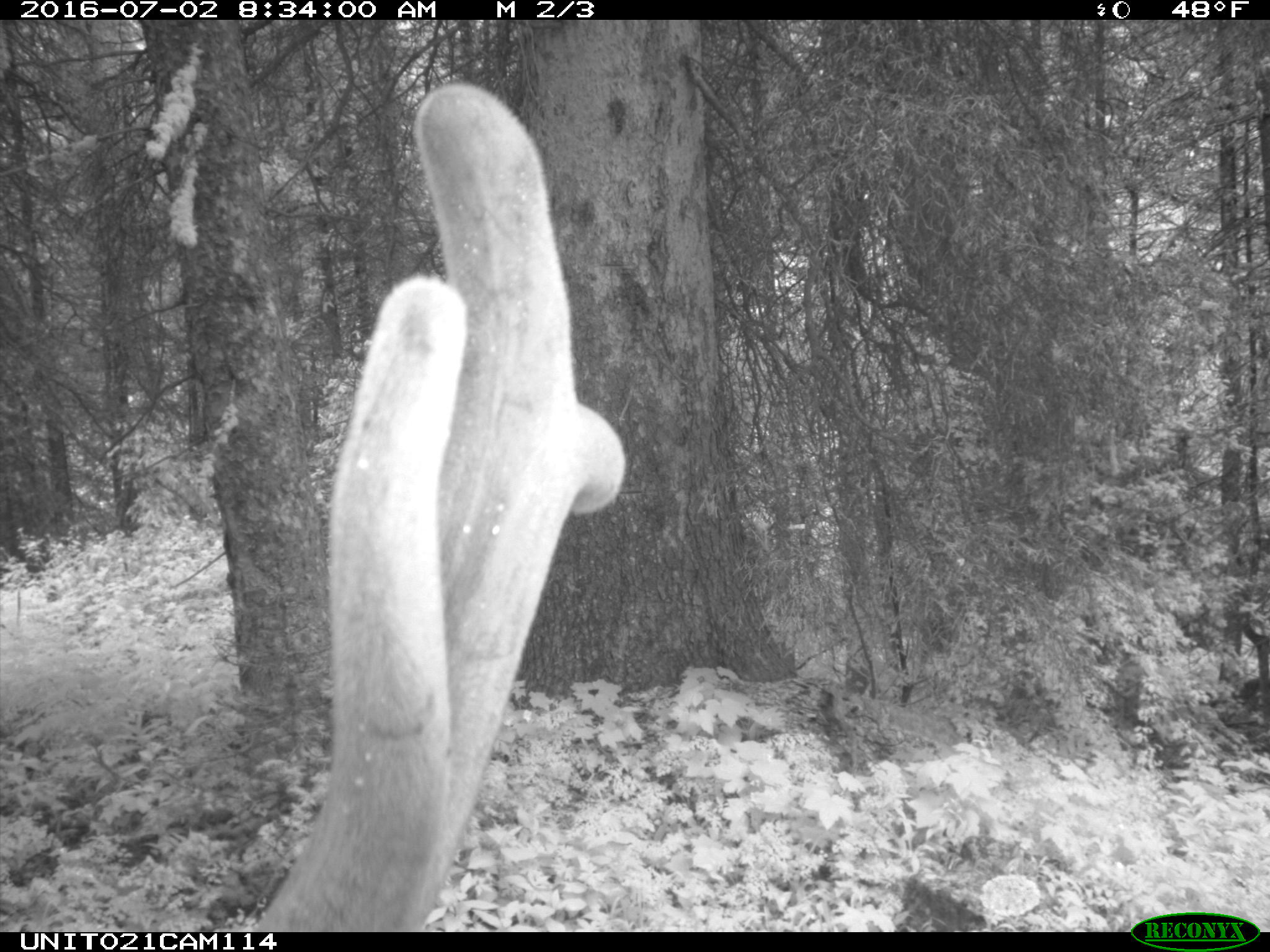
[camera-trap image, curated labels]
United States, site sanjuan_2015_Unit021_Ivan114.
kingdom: Animalia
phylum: Chordata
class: Mammalia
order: Artiodactyla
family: Cervidae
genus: Cervus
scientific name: Cervus elaphus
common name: red deer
Cervus elaphus (red deer).